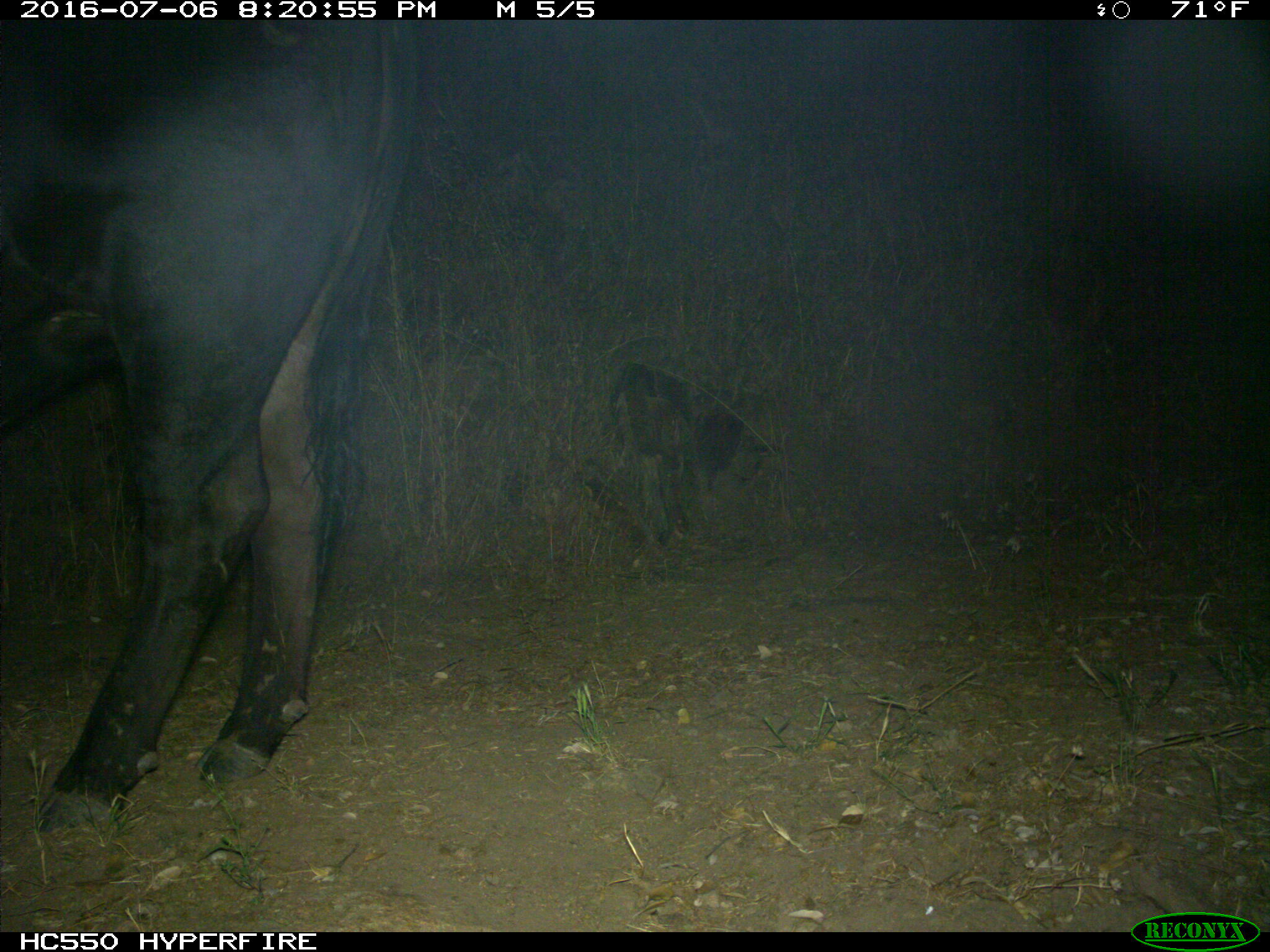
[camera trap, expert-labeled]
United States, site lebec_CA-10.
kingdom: Animalia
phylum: Chordata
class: Mammalia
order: Artiodactyla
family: Bovidae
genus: Bos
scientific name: Bos taurus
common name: domestic cow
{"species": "Bos taurus (domestic cow)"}